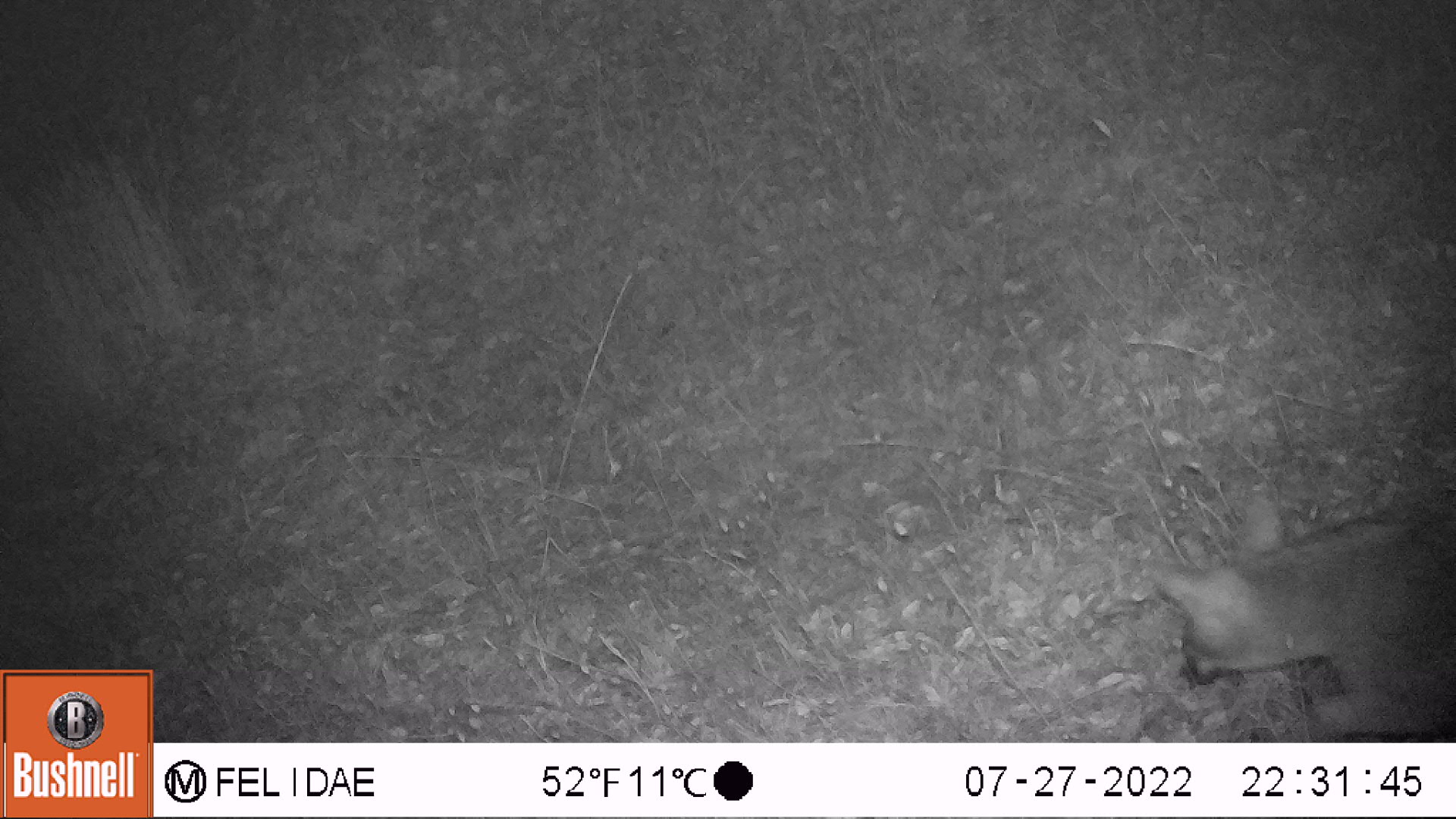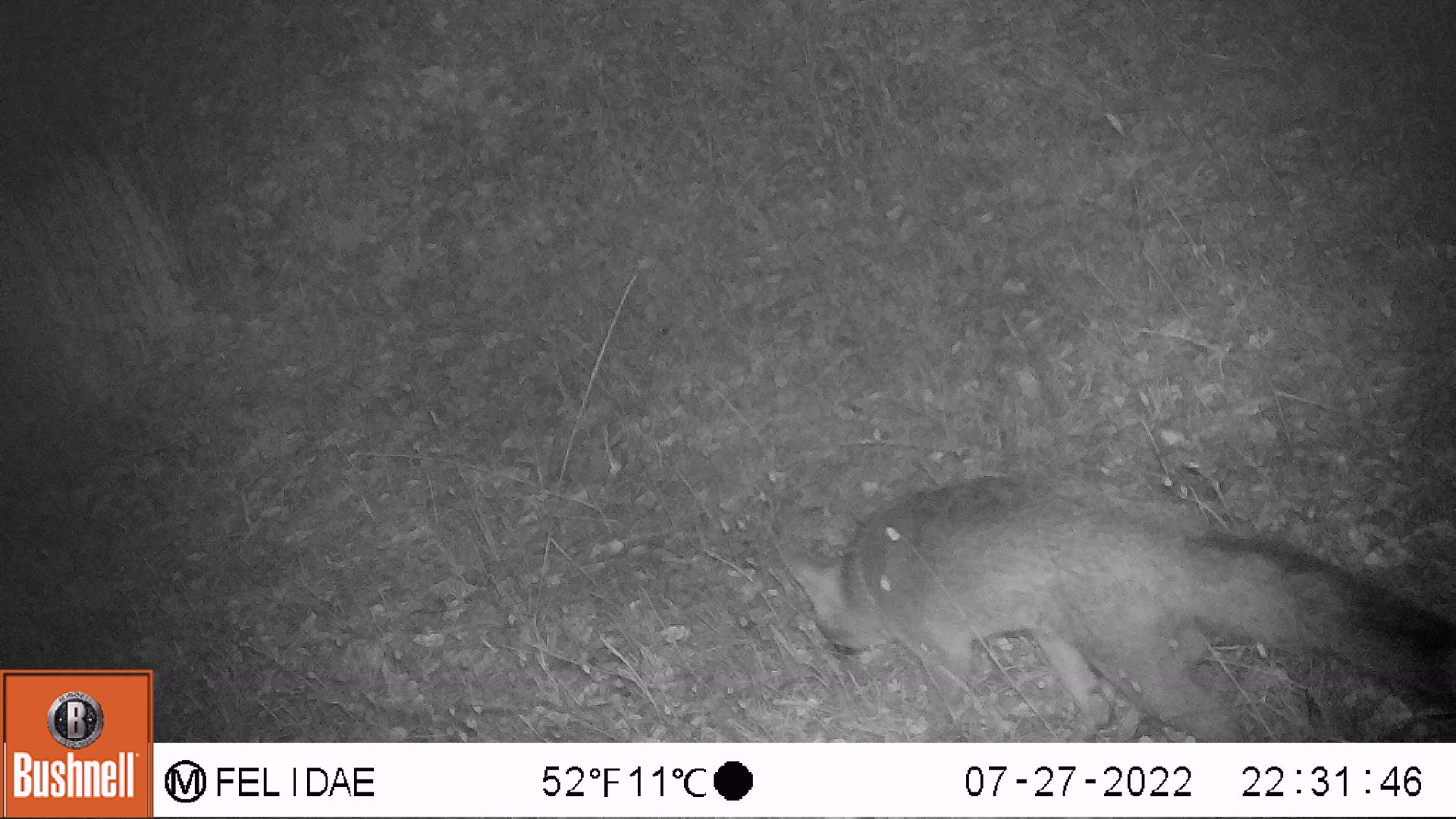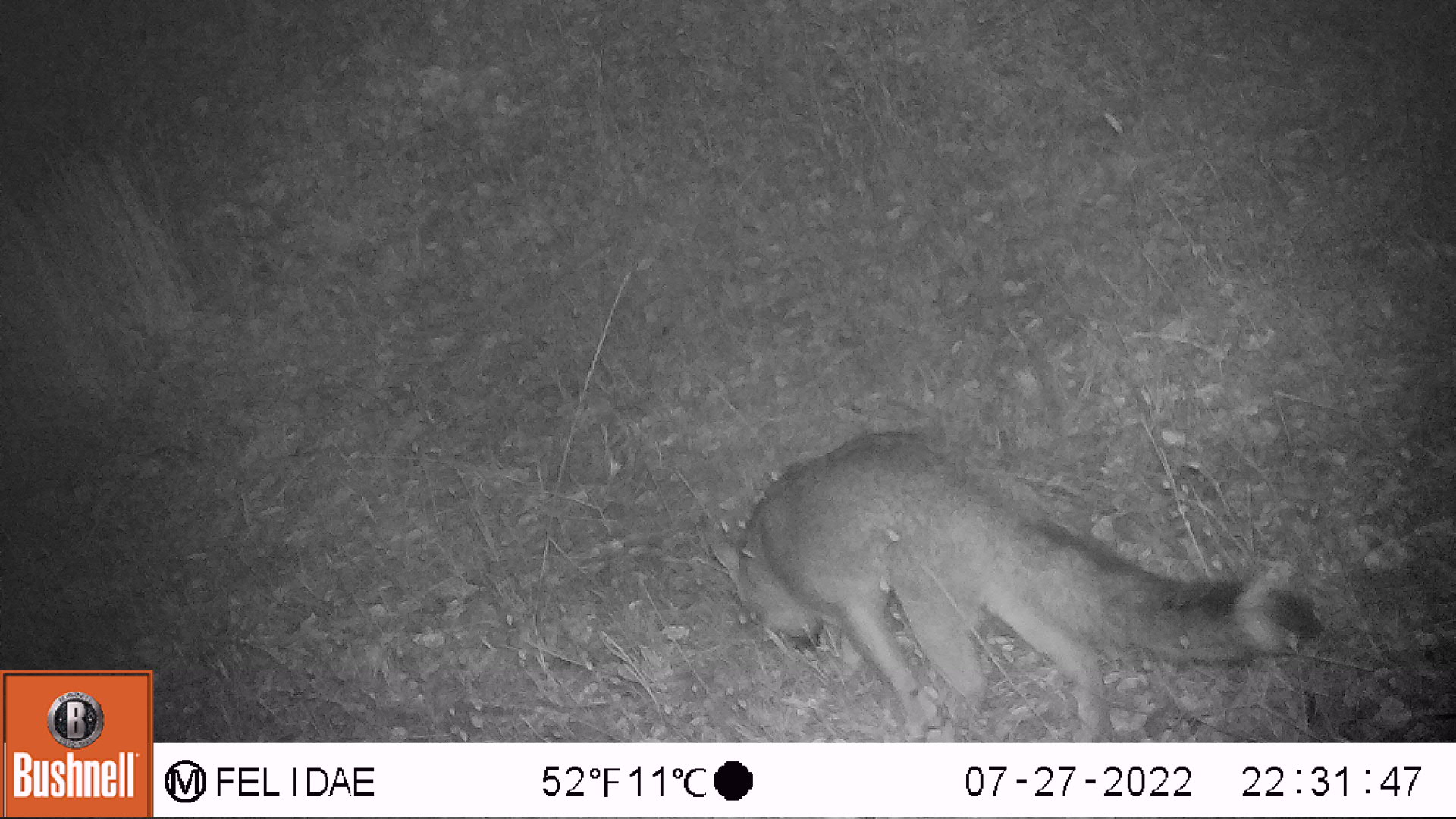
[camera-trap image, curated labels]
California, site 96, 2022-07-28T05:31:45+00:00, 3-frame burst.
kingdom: Animalia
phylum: Chordata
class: Mammalia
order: Carnivora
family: Canidae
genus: Urocyon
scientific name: Urocyon cinereoargenteus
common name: gray fox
Gray fox (Urocyon cinereoargenteus).